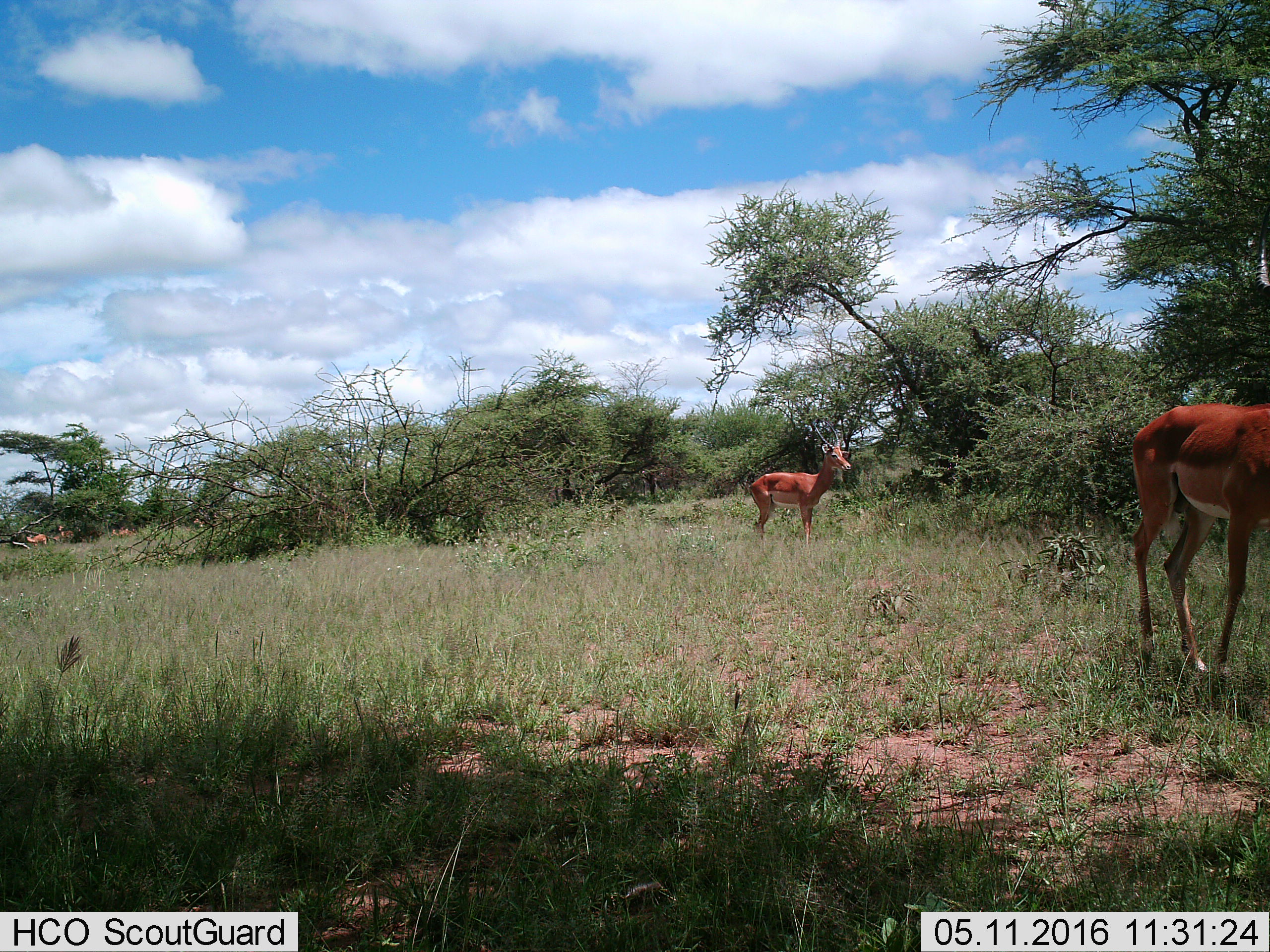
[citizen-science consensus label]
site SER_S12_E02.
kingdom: Animalia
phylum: Chordata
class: Mammalia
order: Artiodactyla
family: Bovidae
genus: Aepyceros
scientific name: Aepyceros melampus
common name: impala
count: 5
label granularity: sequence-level